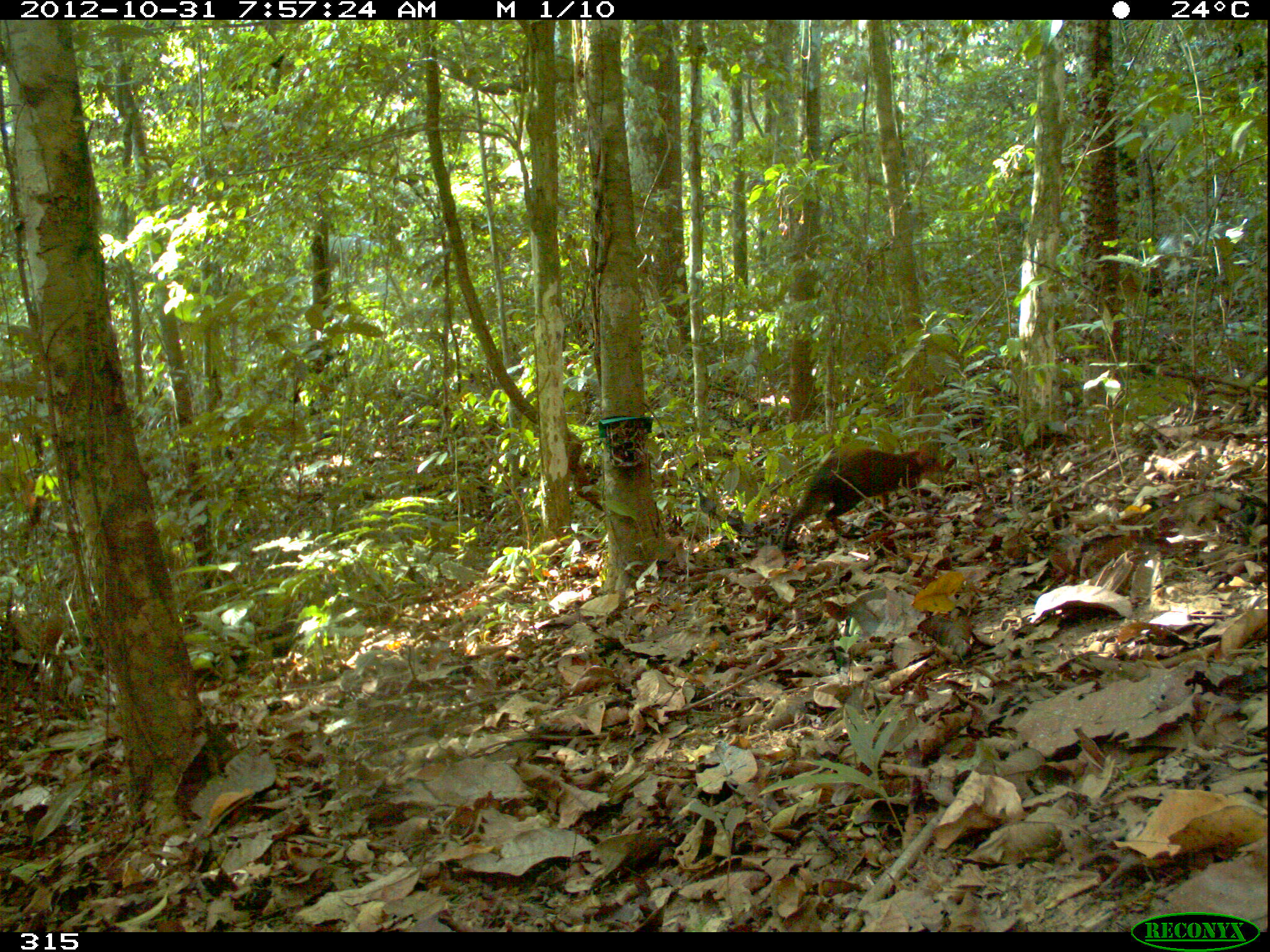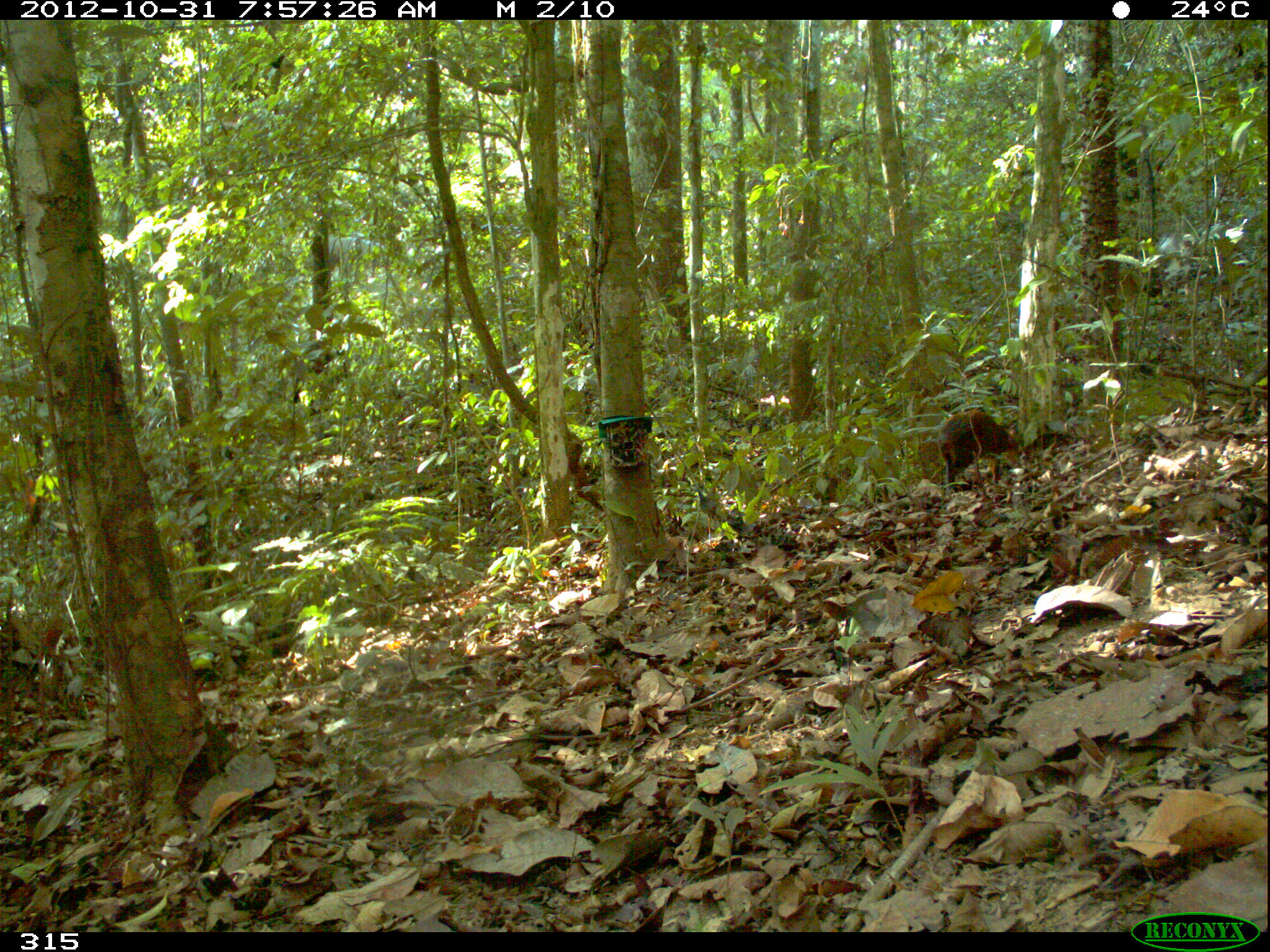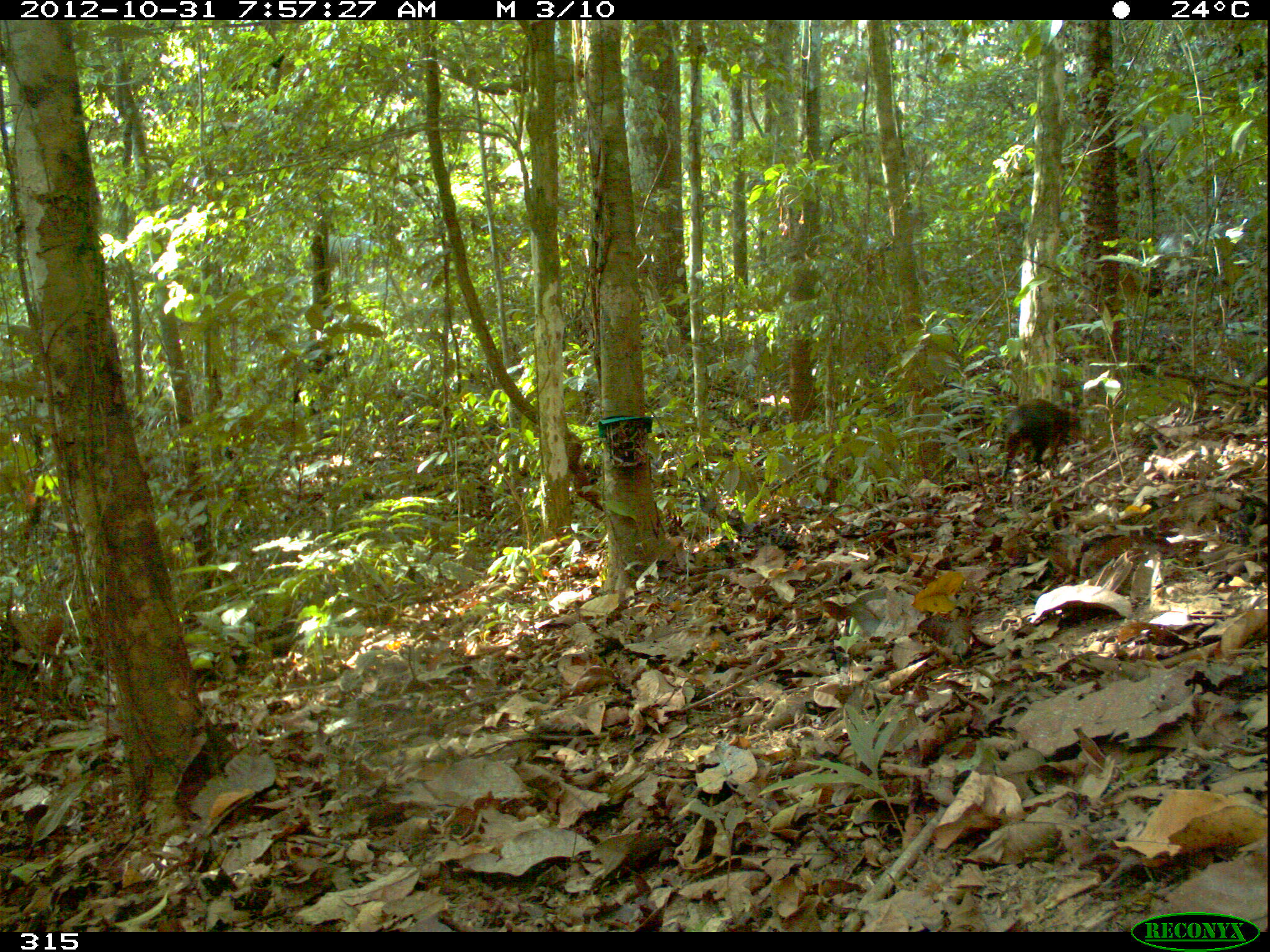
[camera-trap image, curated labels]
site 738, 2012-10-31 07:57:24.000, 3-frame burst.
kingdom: Animalia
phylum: Chordata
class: Mammalia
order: Rodentia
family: Dasyproctidae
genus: Dasyprocta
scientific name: Dasyprocta punctata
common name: central american agouti